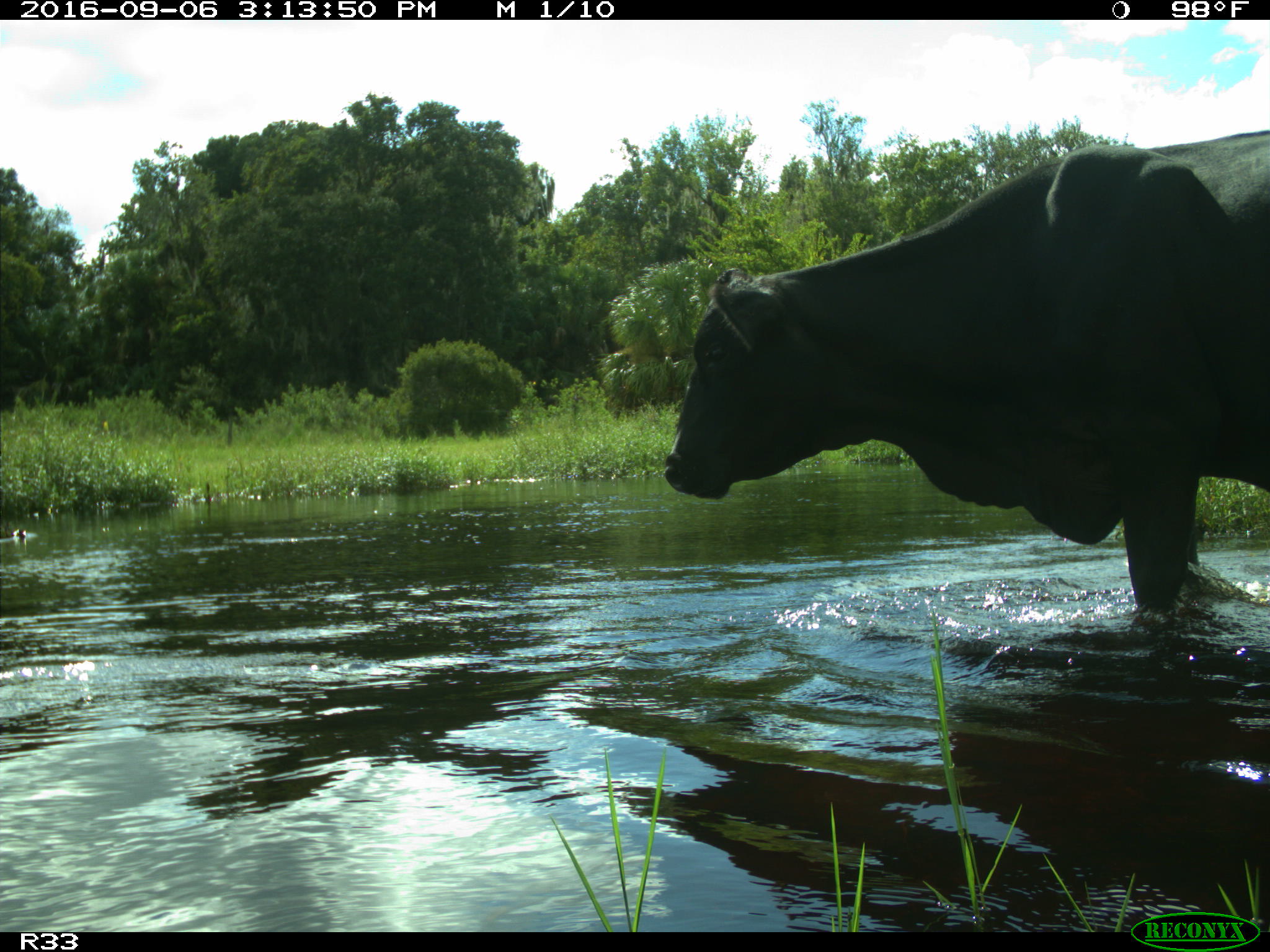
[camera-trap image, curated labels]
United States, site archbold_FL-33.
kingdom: Animalia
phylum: Chordata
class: Mammalia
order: Artiodactyla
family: Bovidae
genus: Bos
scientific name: Bos taurus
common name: domestic cow